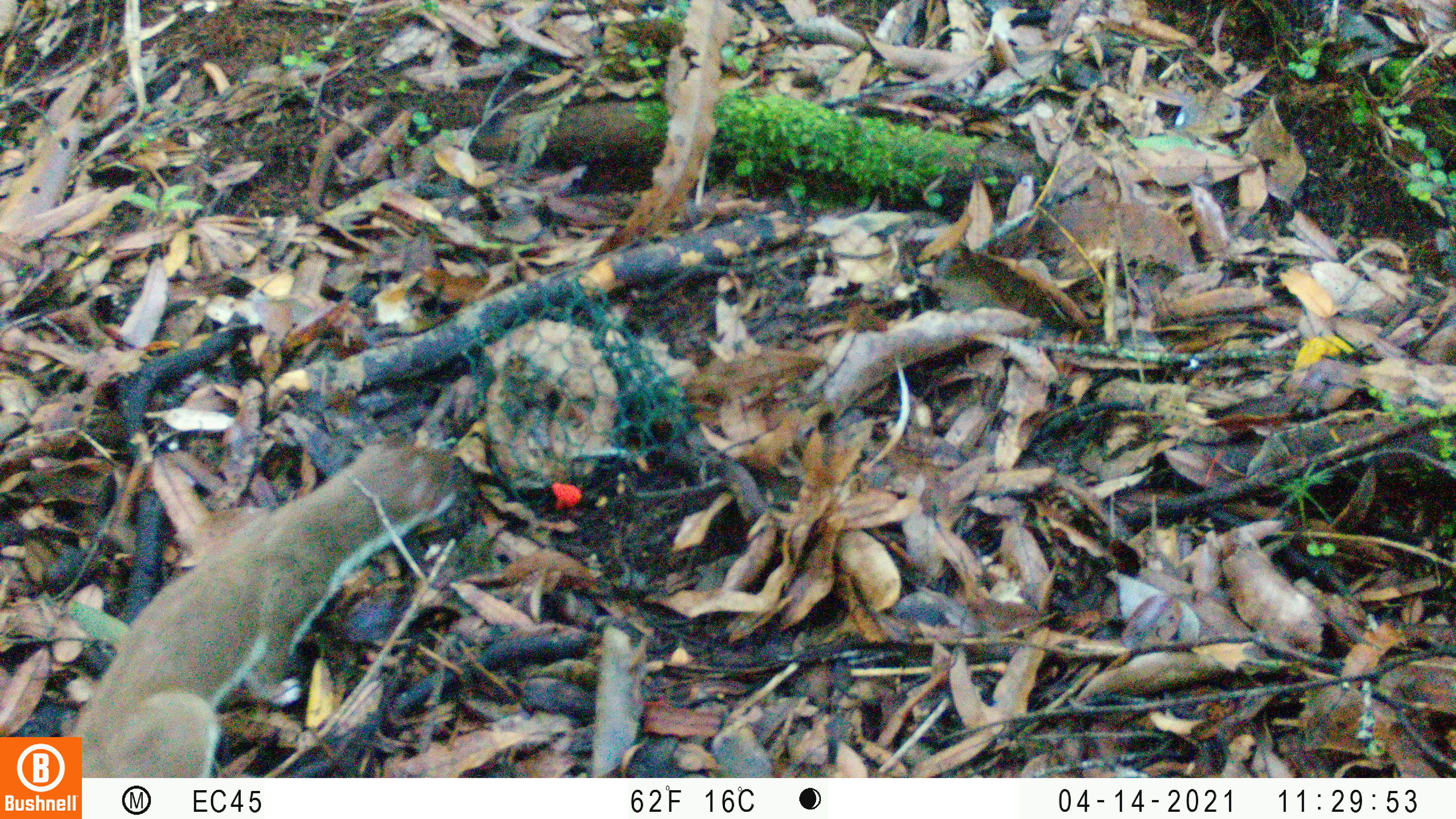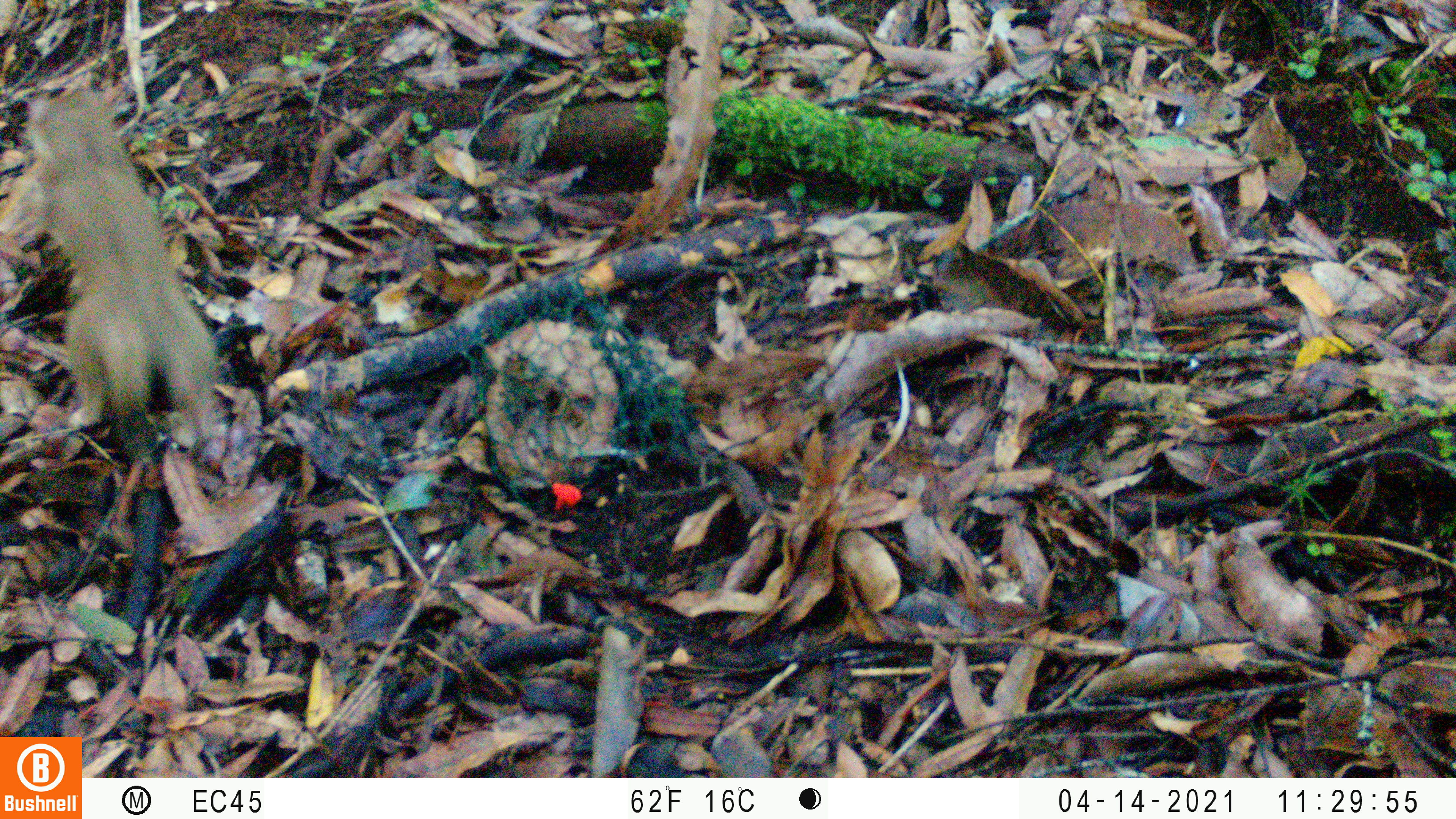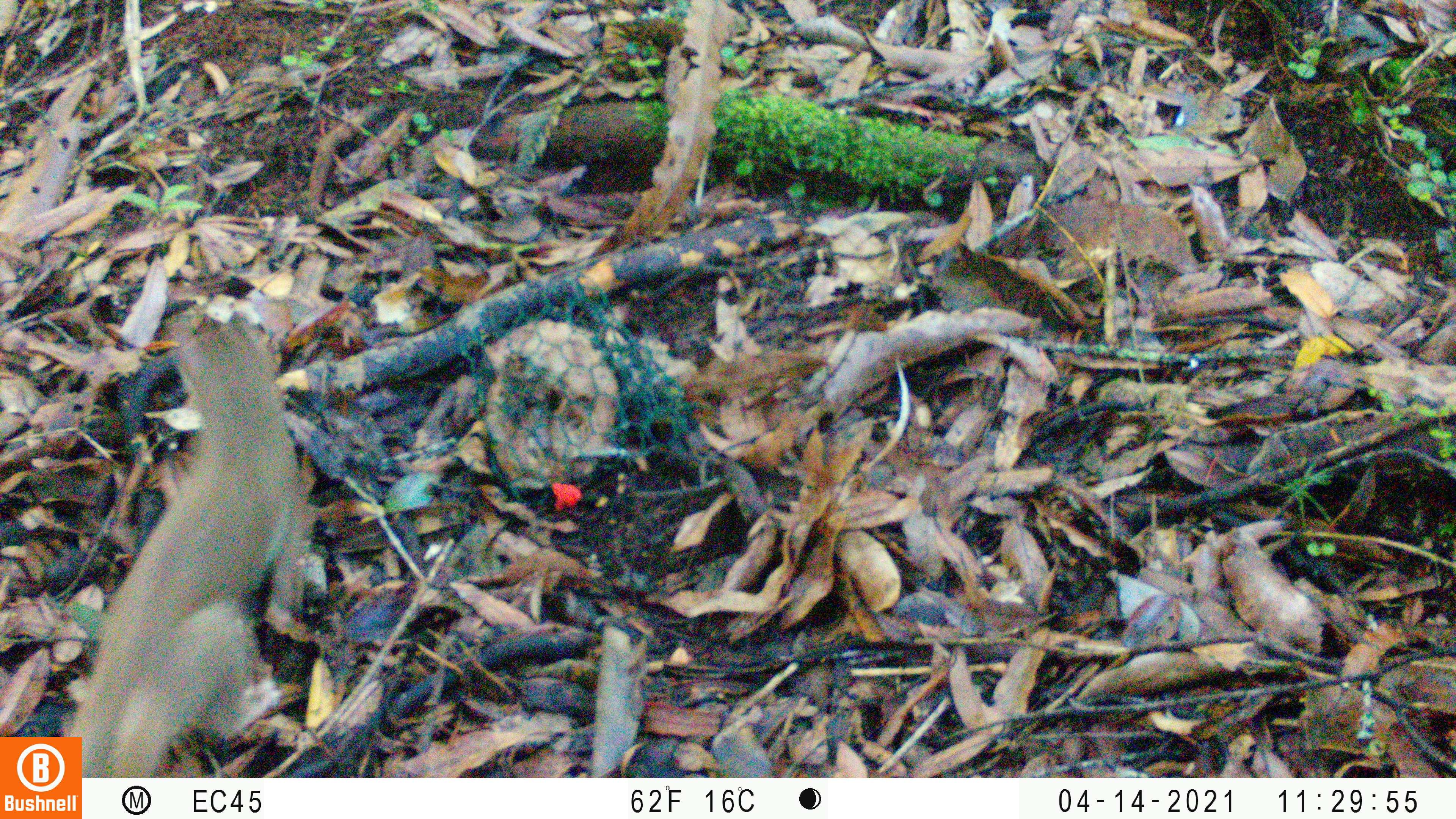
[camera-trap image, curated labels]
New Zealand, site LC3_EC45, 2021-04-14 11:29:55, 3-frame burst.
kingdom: Animalia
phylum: Chordata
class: Mammalia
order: Carnivora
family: Mustelidae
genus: Mustela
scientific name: Mustela erminea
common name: stoat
Stoat (Mustela erminea).